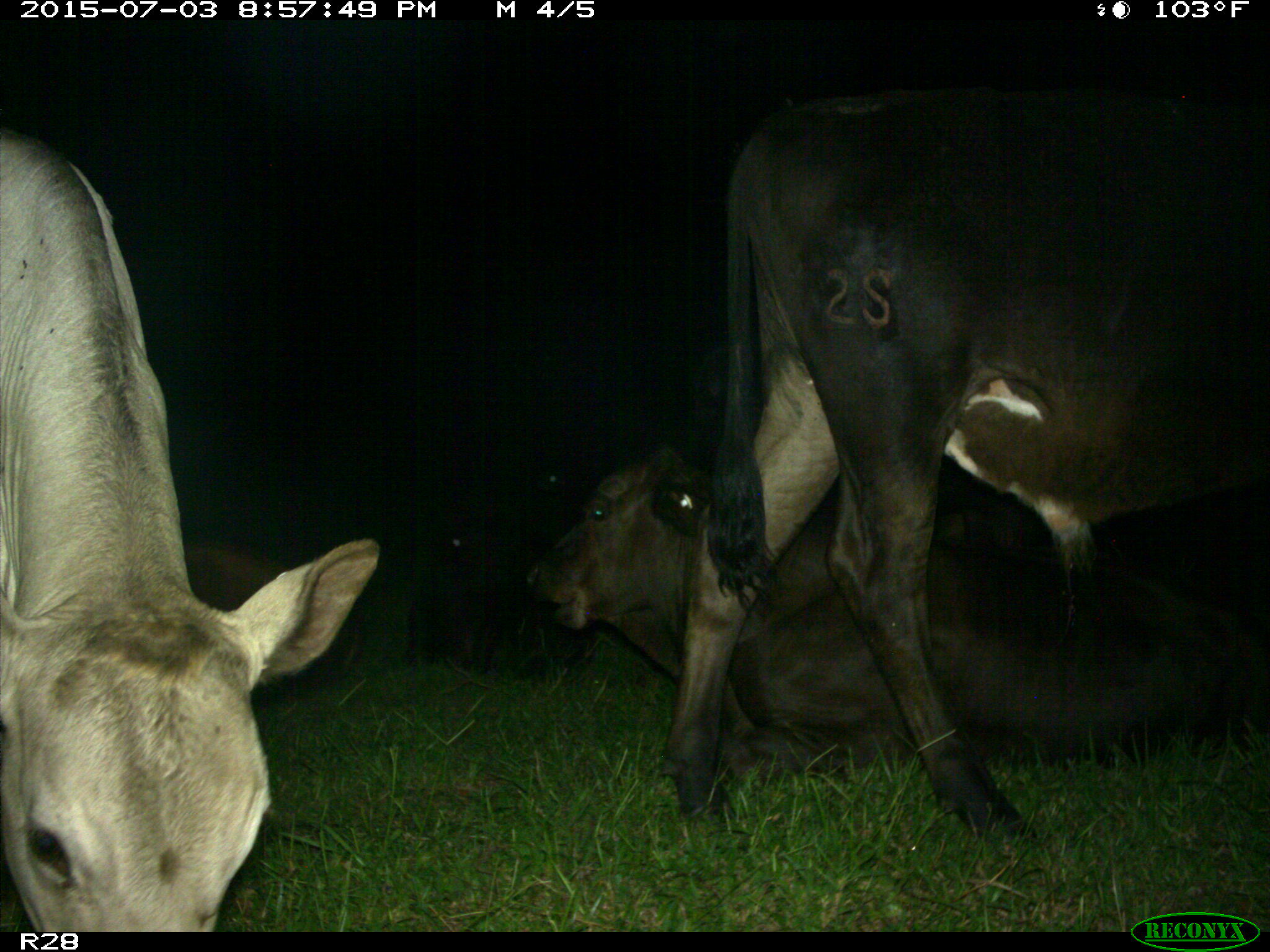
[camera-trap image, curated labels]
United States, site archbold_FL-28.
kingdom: Animalia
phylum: Chordata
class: Mammalia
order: Artiodactyla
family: Bovidae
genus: Bos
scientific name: Bos taurus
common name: domestic cow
Bos taurus (domestic cow).